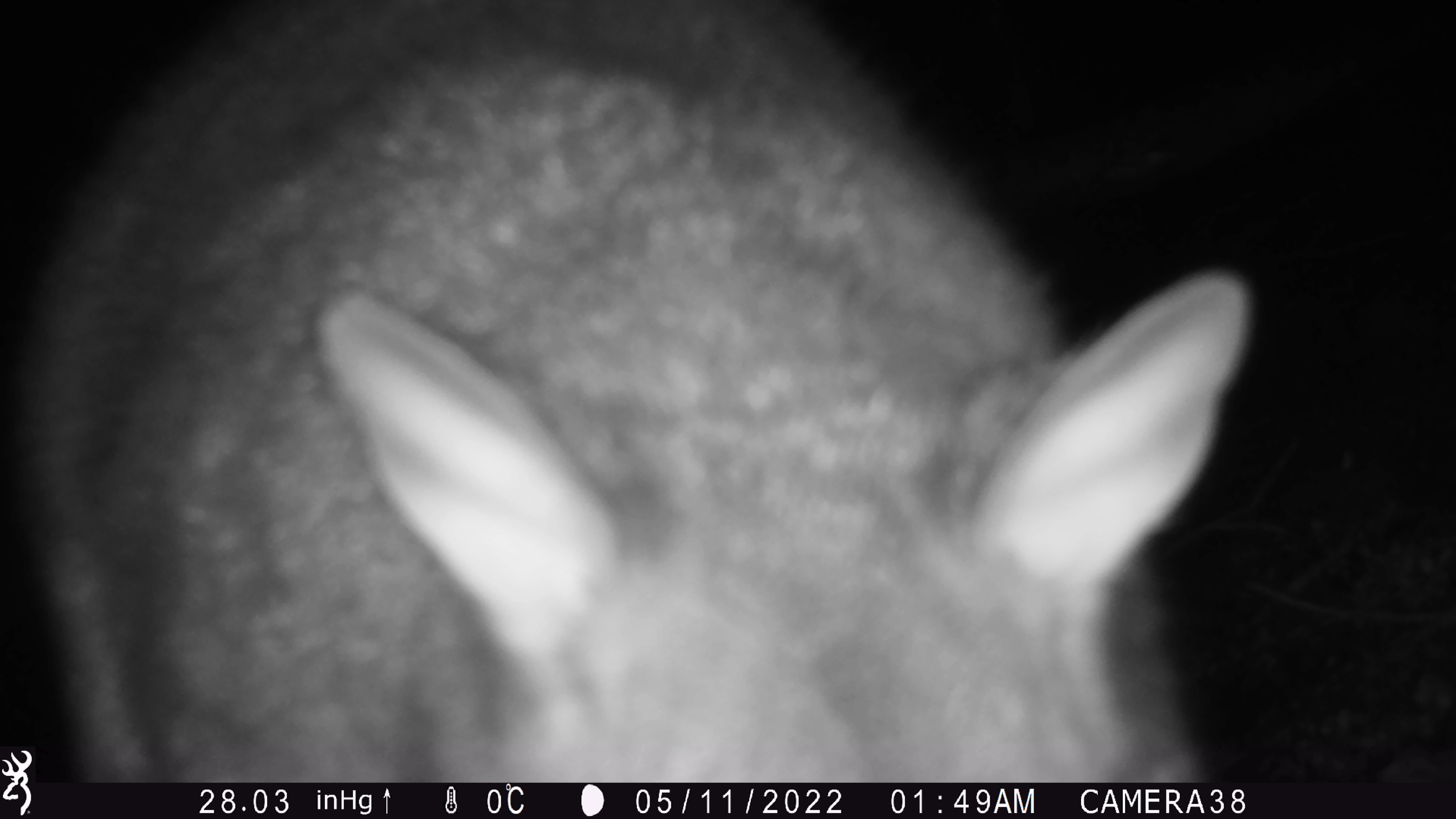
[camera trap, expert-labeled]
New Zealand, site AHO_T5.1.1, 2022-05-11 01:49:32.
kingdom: Animalia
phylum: Chordata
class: Mammalia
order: Diprotodontia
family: Phalangeridae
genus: Trichosurus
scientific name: Trichosurus vulpecula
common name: common brushtail possum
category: possum